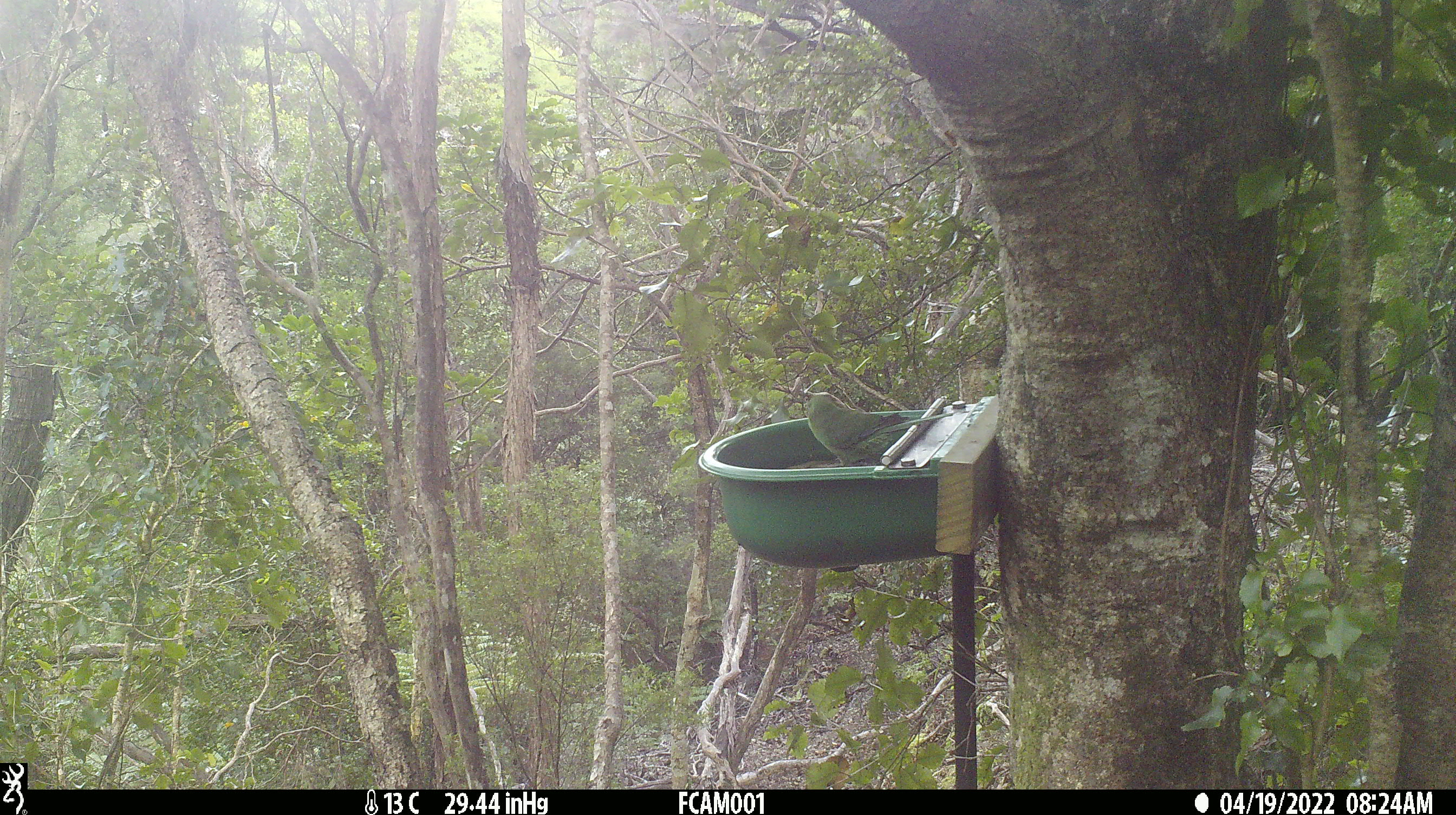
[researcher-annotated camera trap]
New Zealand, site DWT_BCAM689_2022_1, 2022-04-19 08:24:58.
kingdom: Animalia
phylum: Chordata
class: Aves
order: Psittaciformes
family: Psittaculidae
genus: Cyanoramphus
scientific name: Cyanoramphus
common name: parakeet